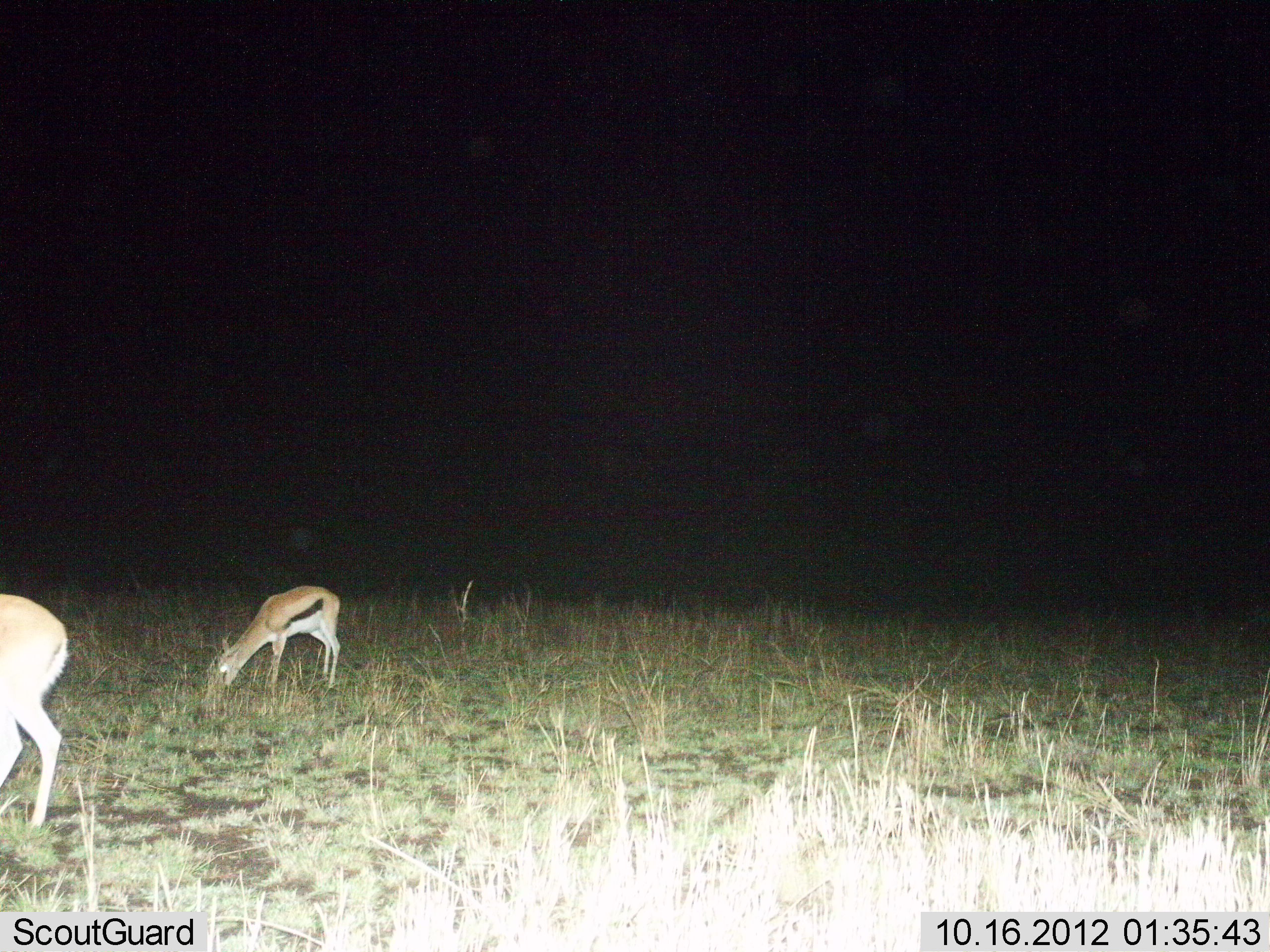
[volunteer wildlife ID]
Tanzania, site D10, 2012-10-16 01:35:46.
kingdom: Animalia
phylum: Chordata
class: Mammalia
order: Artiodactyla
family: Bovidae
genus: Eudorcas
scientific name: Eudorcas thomsonii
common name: thomson's gazelle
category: gazellethomsons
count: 2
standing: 20%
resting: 0%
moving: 0%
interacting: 0%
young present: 10%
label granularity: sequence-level